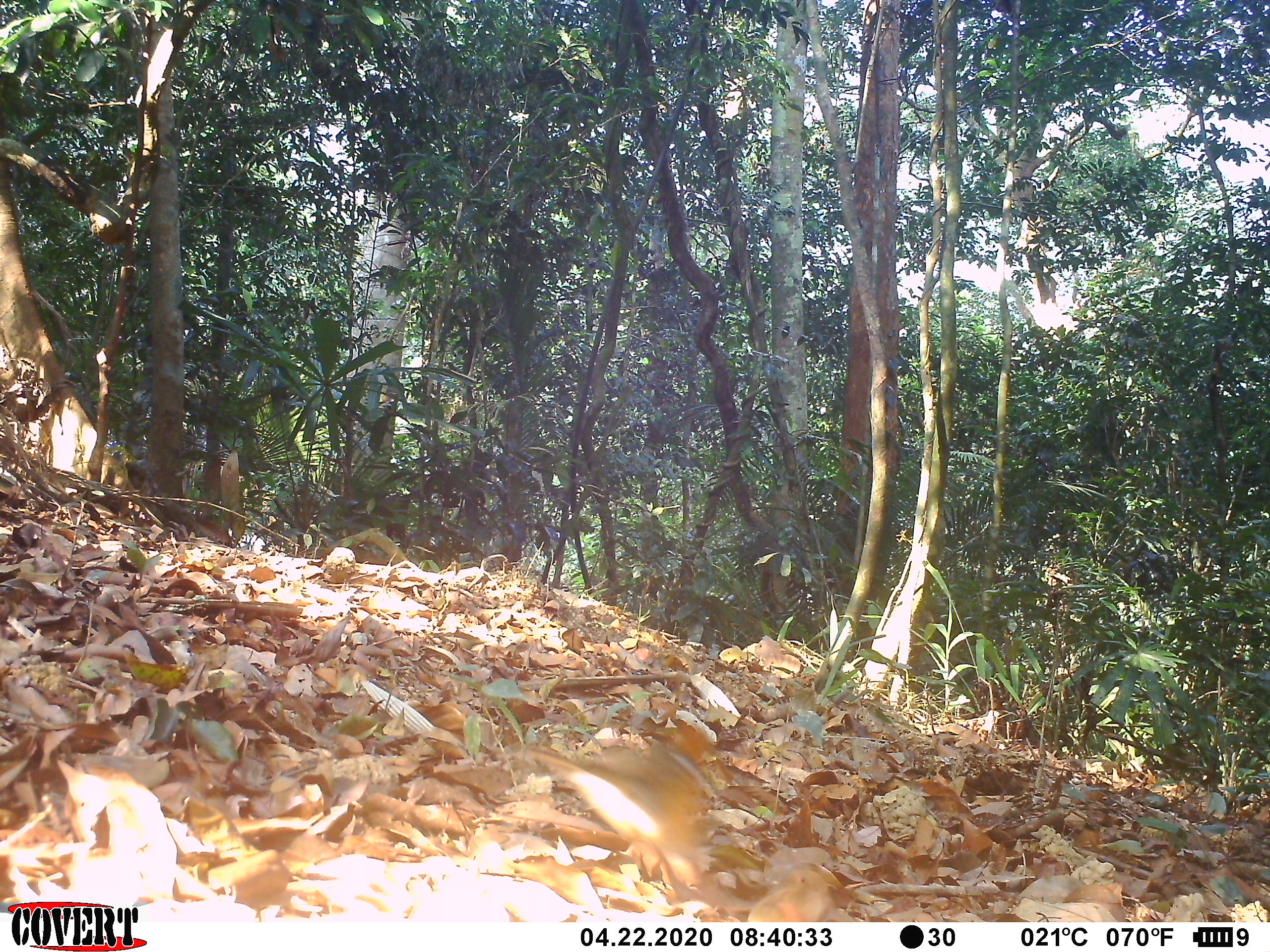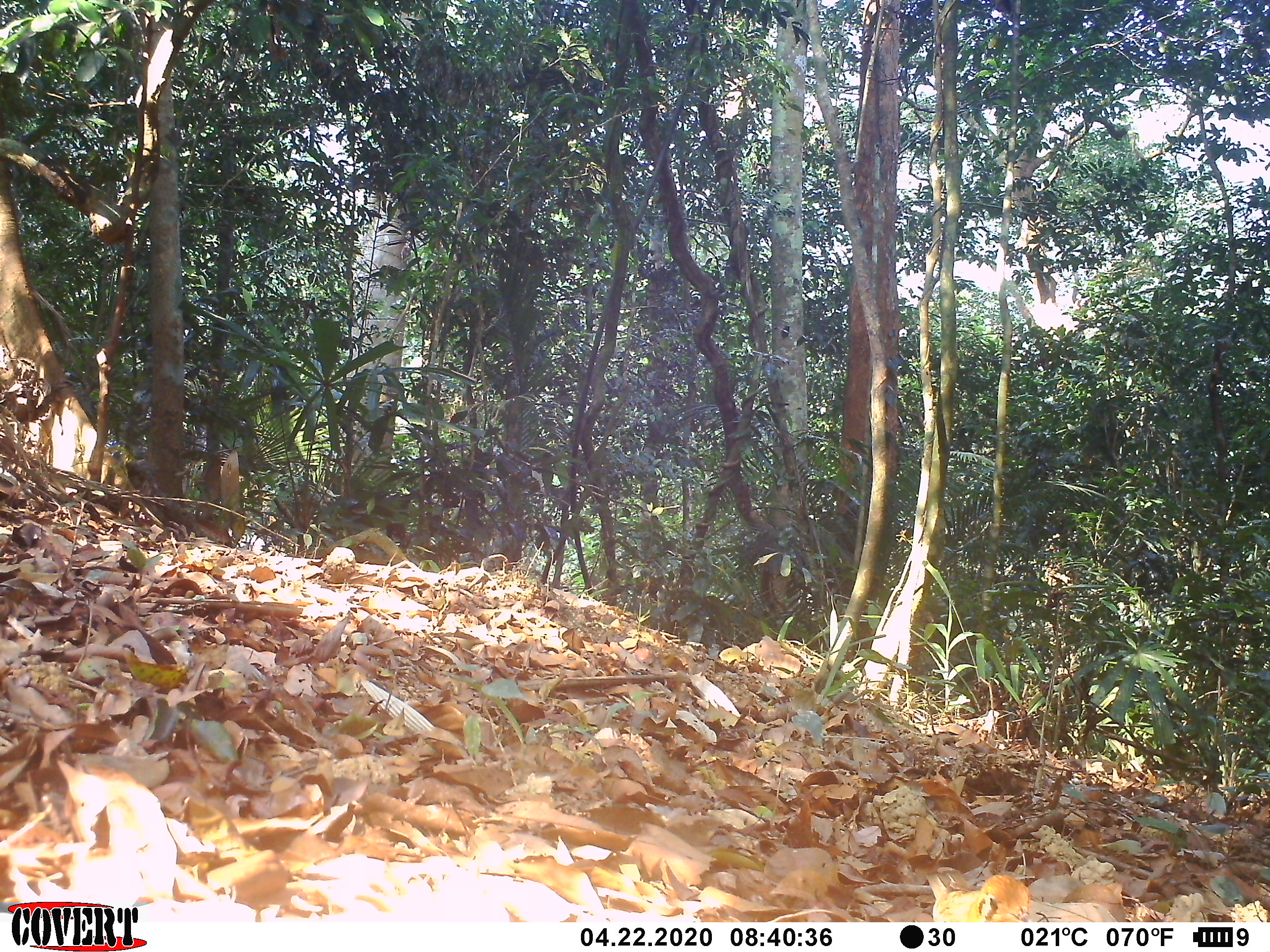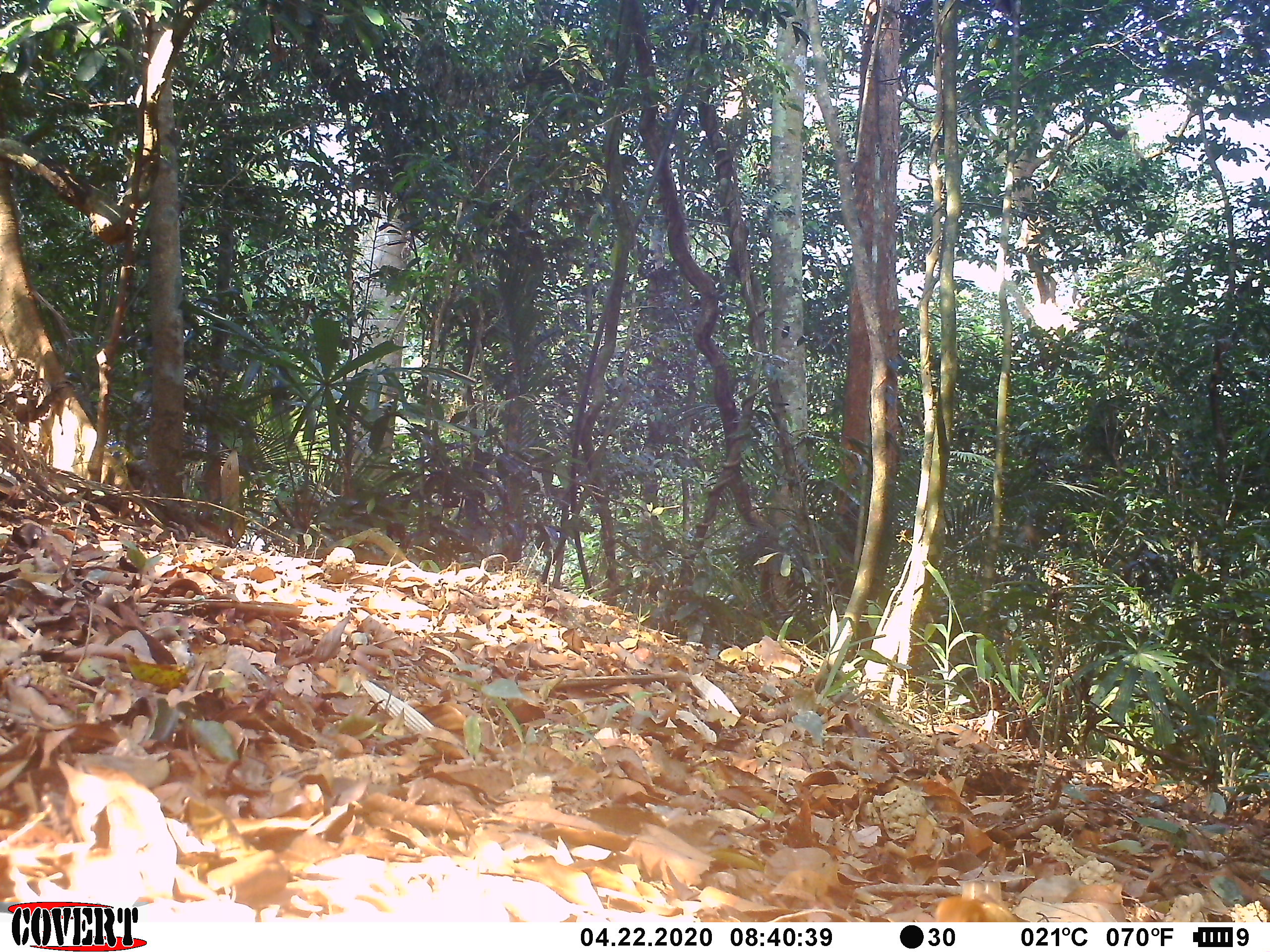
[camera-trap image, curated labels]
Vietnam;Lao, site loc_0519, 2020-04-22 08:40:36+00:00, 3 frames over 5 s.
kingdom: Animalia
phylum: Chordata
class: Aves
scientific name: Aves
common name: bird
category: unidentified bird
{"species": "unidentified bird (bird) (Aves)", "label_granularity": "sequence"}